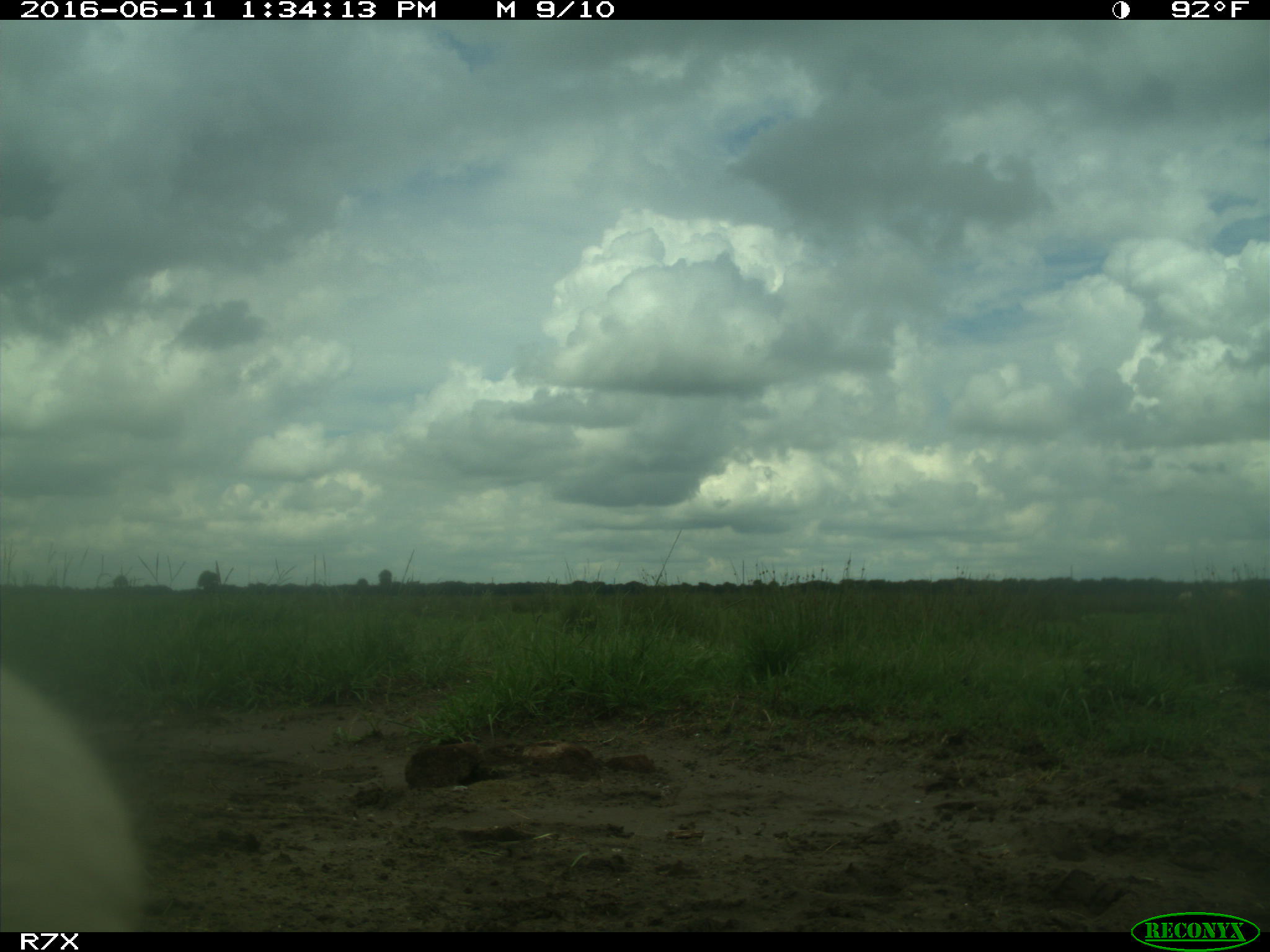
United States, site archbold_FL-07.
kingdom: Animalia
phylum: Chordata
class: Mammalia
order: Artiodactyla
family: Bovidae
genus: Bos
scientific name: Bos taurus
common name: domestic cow